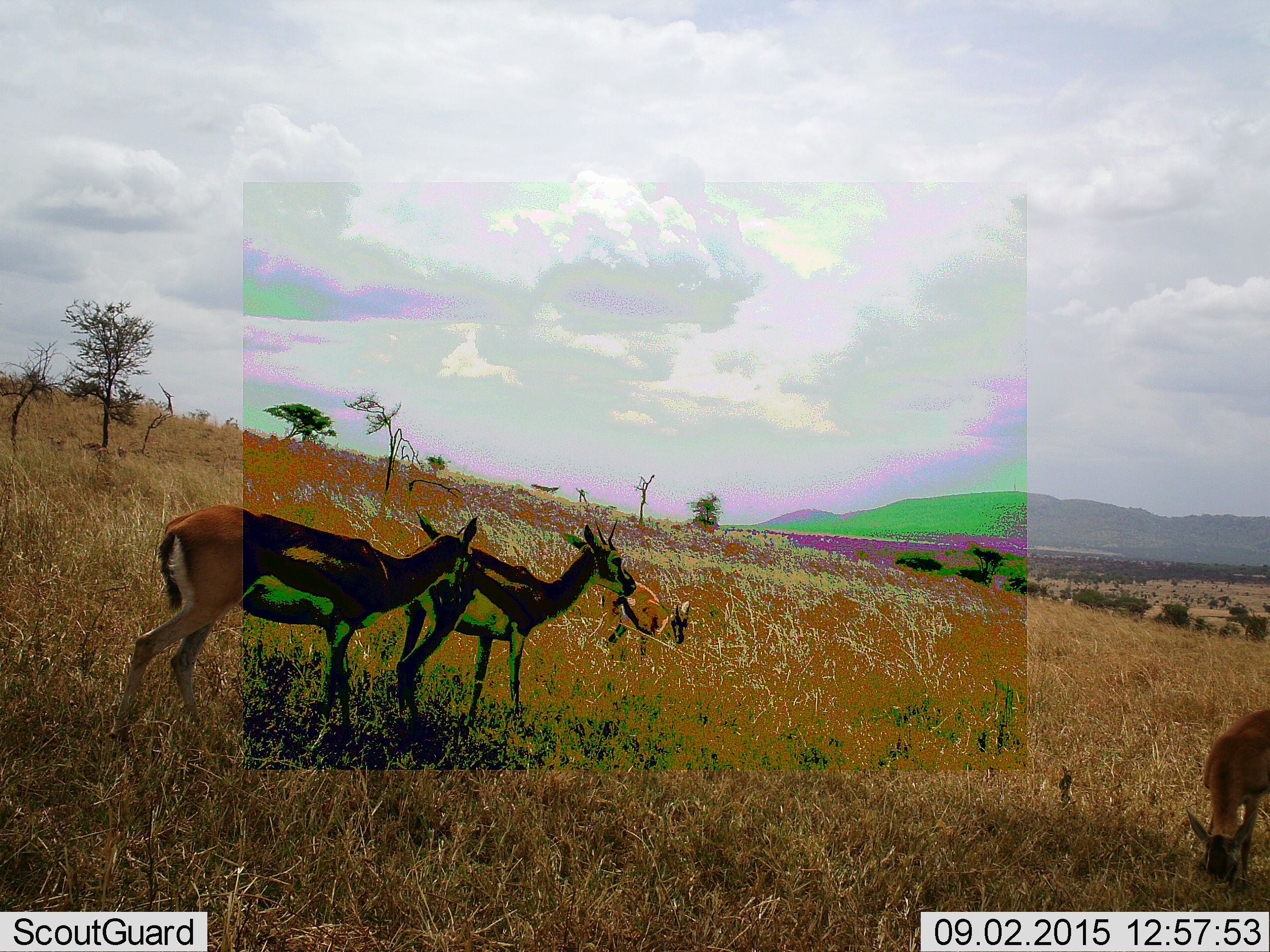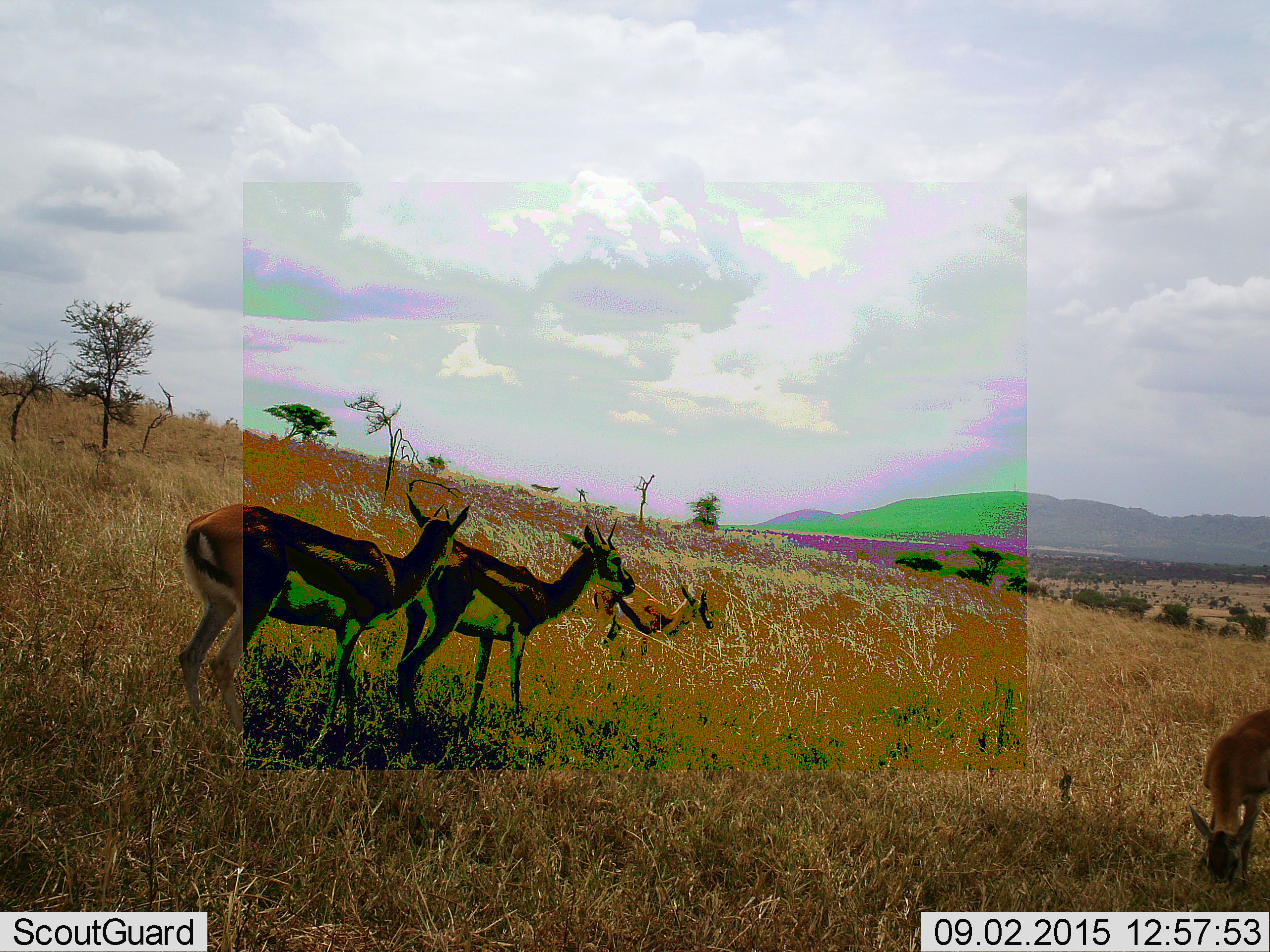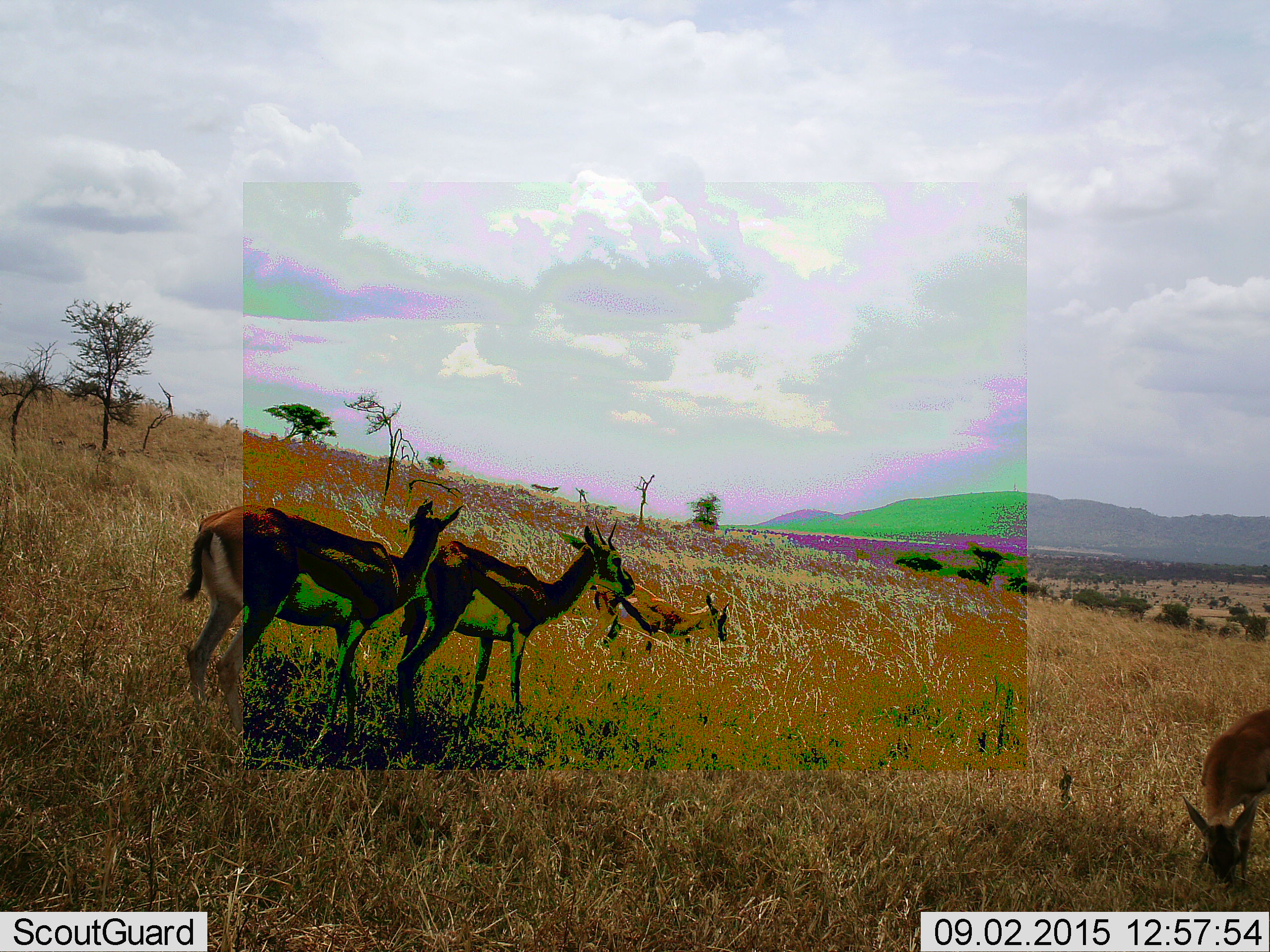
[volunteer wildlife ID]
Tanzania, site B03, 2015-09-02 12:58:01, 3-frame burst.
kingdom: Animalia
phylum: Chordata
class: Mammalia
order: Artiodactyla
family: Bovidae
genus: Eudorcas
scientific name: Eudorcas thomsonii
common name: thomson's gazelle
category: gazellethomsons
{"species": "gazellethomsons (thomson's gazelle) (Eudorcas thomsonii)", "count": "4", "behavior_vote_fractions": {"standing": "87%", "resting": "0%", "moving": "13%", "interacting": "0%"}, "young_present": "67%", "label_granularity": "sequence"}